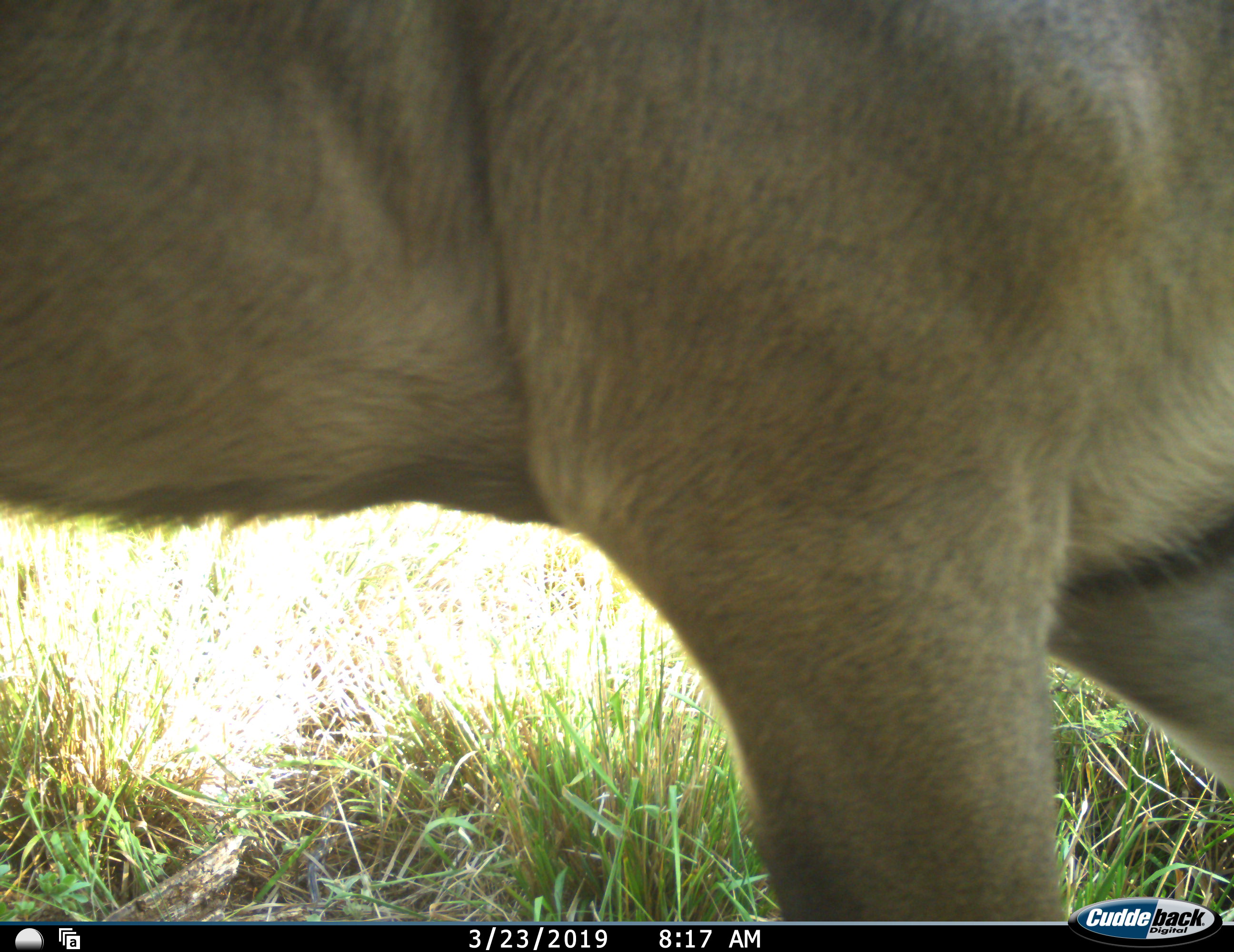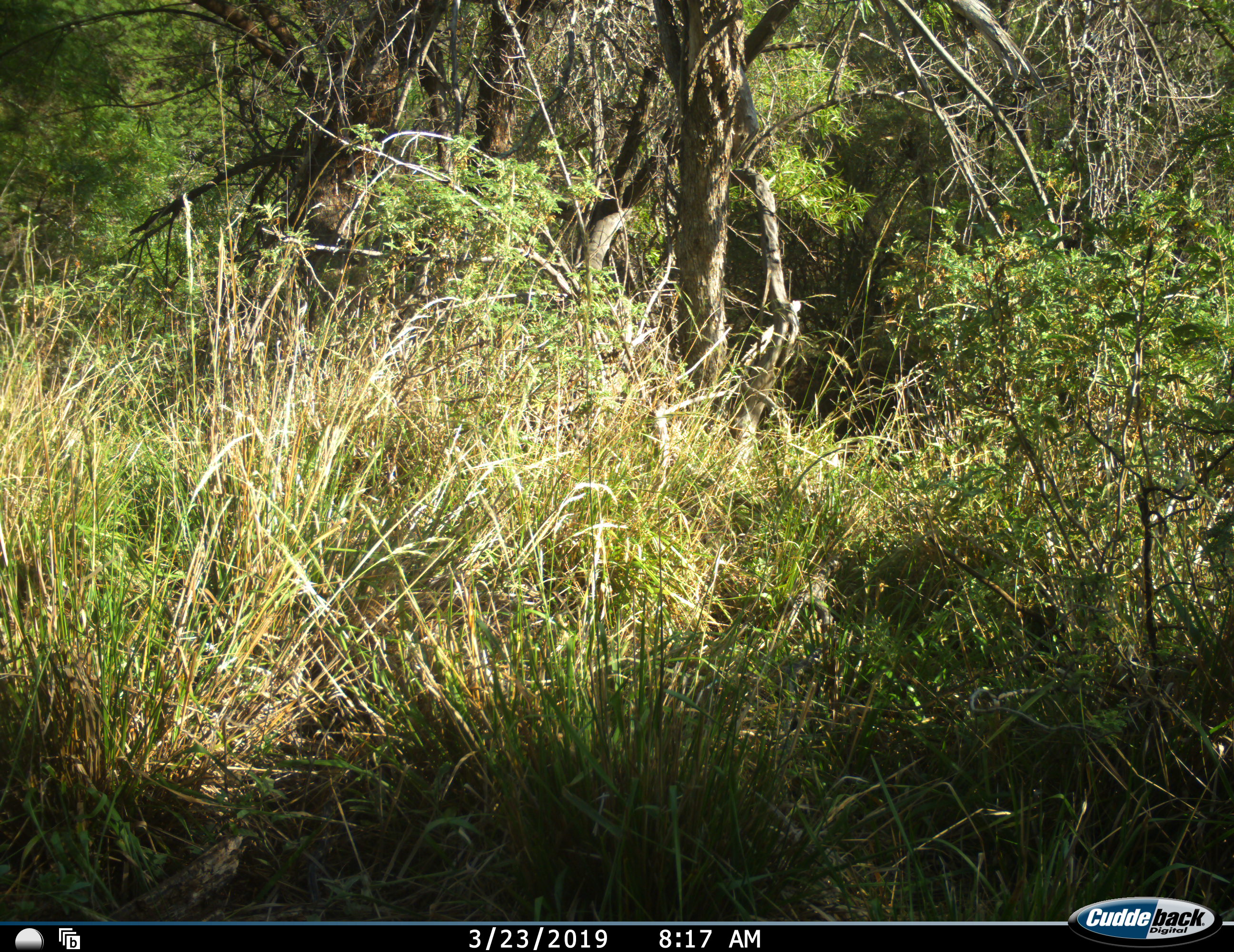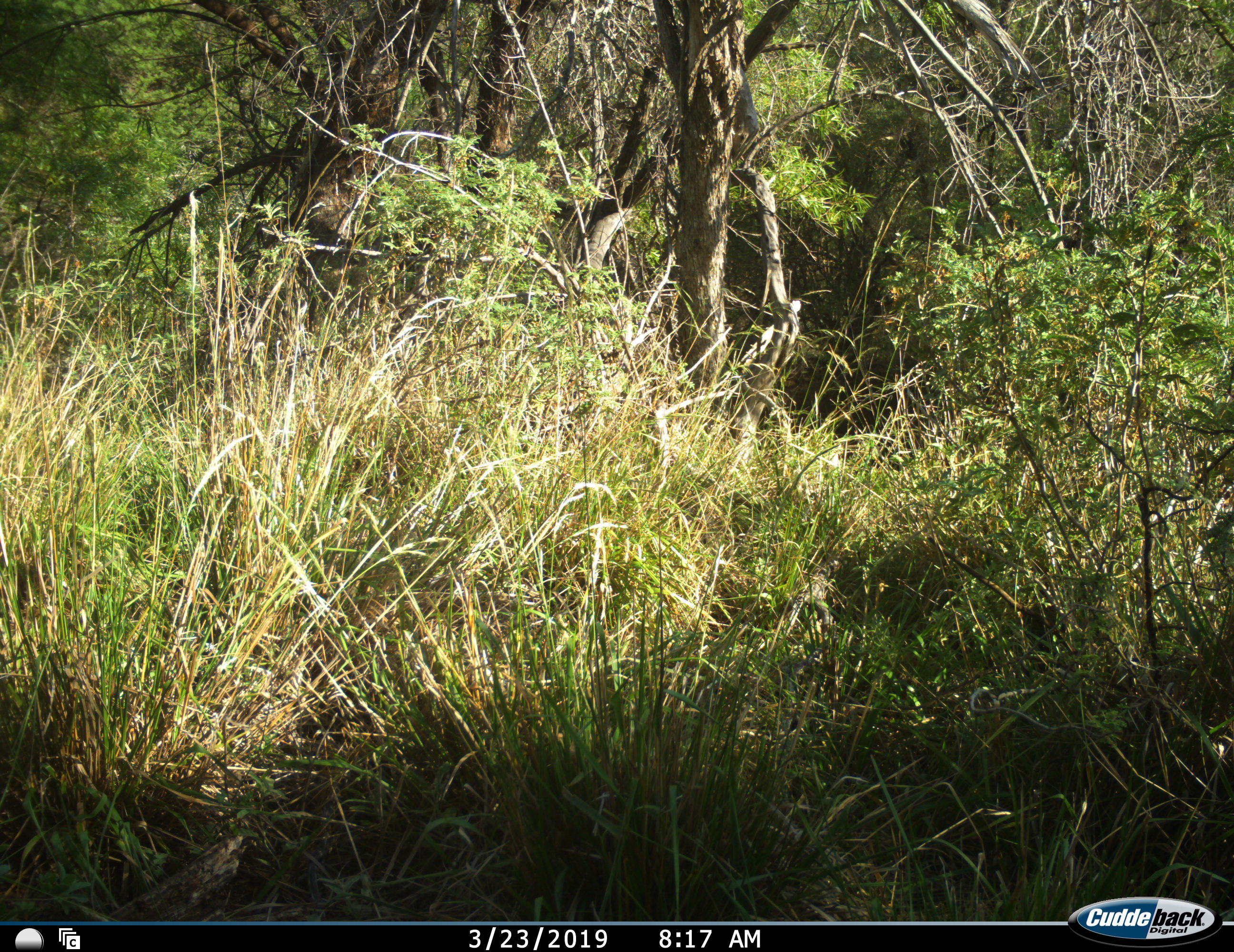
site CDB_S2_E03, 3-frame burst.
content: unidentified animal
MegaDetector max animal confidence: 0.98